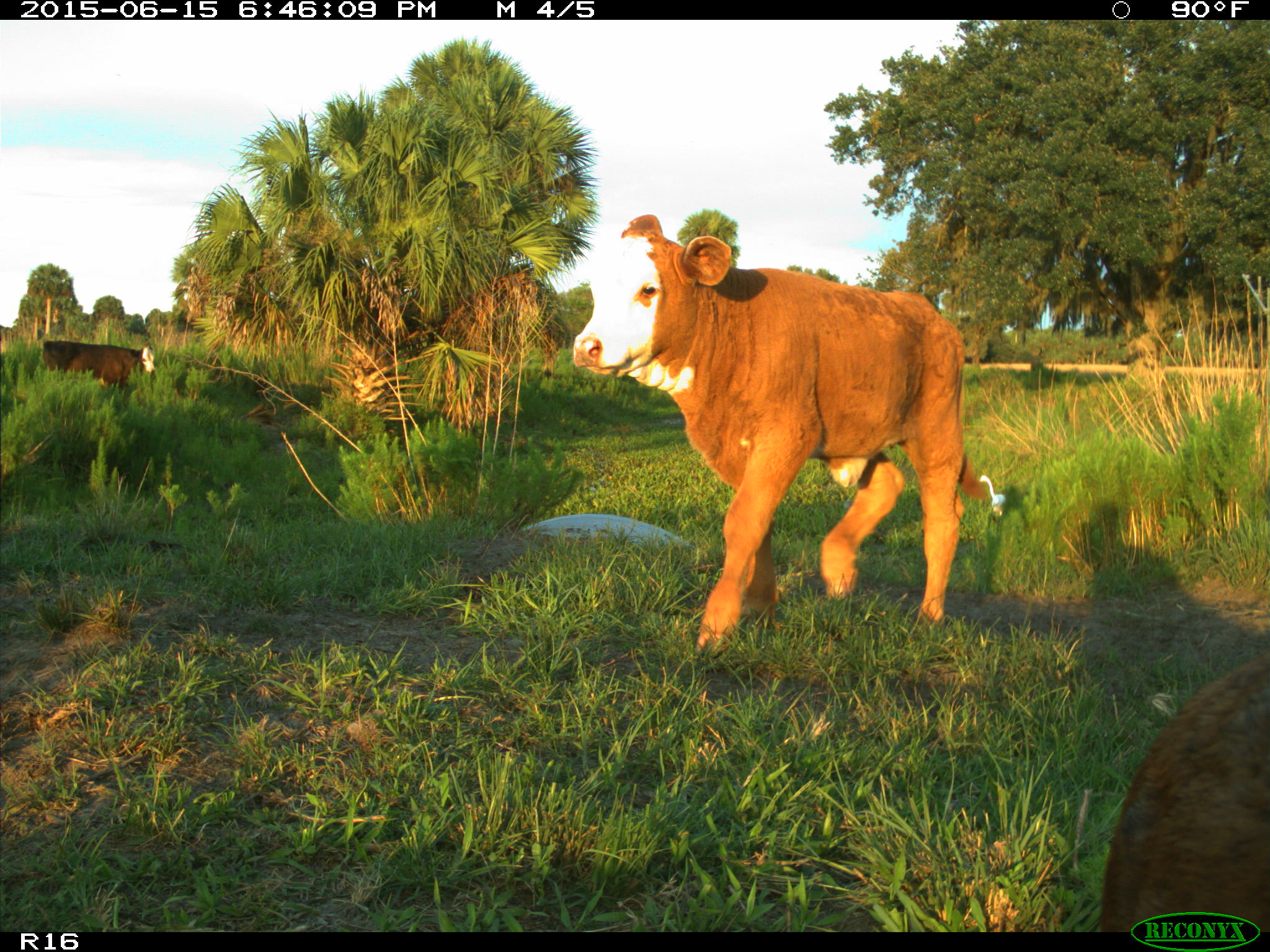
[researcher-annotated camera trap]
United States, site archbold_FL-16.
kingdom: Animalia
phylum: Chordata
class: Mammalia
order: Artiodactyla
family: Bovidae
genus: Bos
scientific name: Bos taurus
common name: domestic cow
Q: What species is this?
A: Bos taurus (domestic cow).